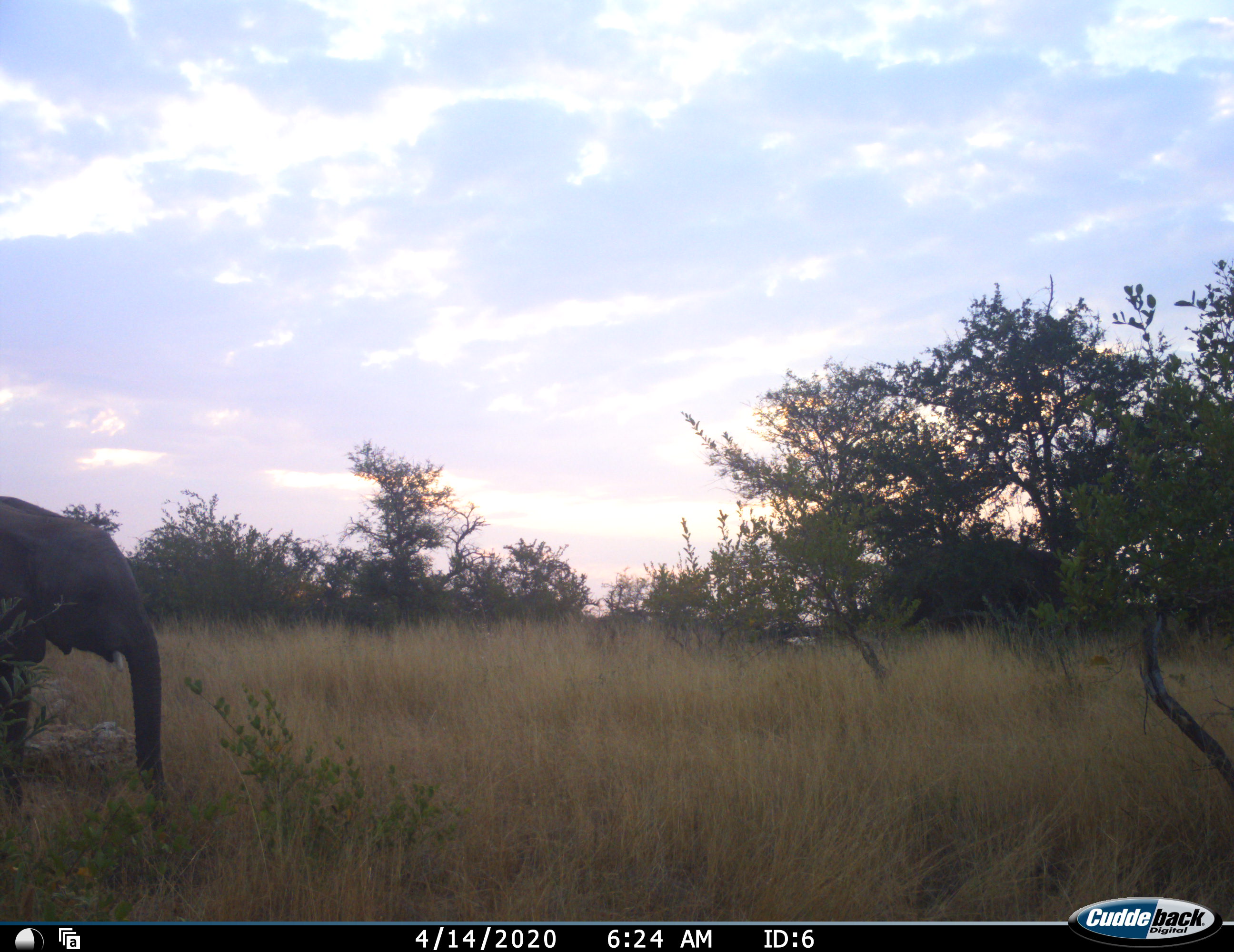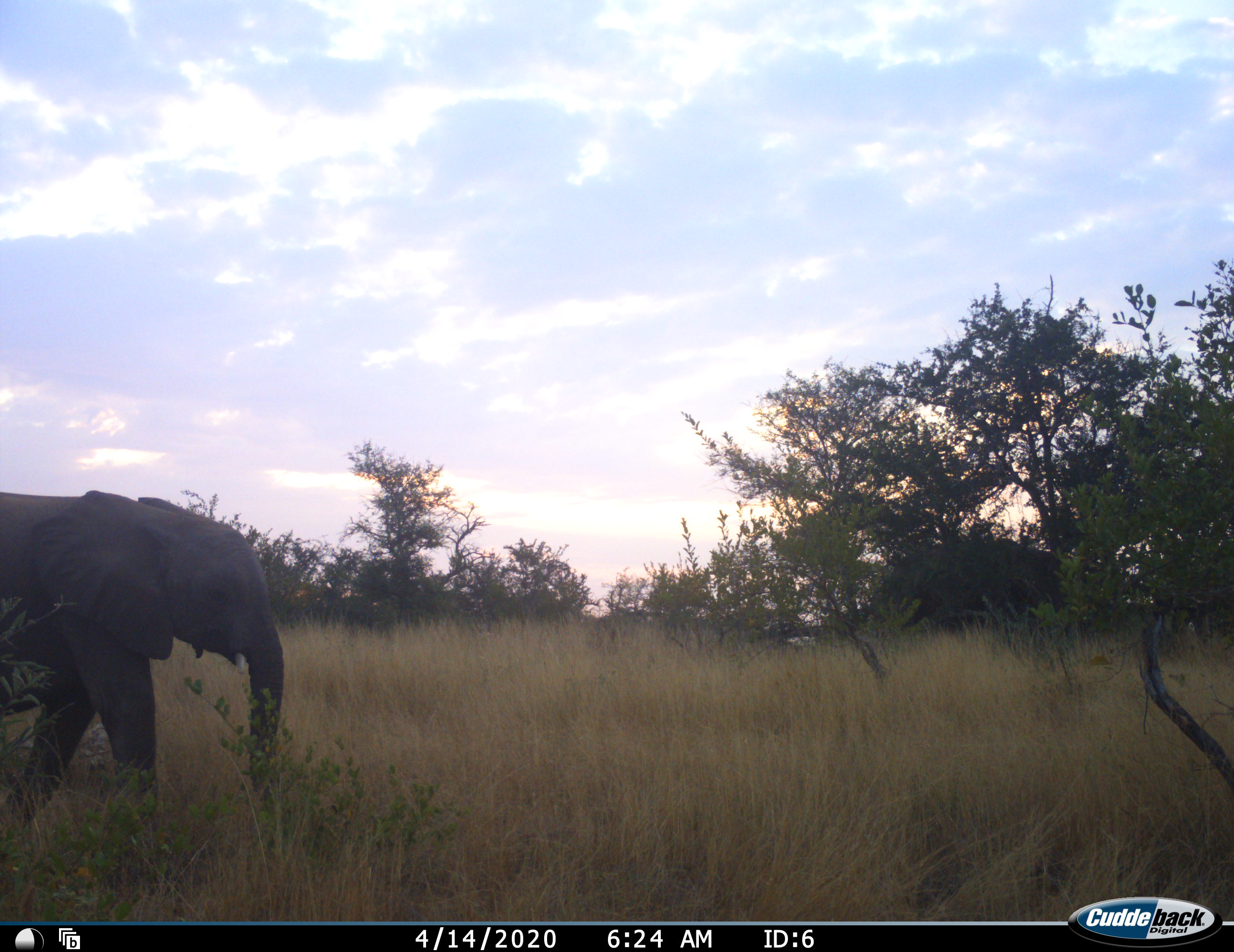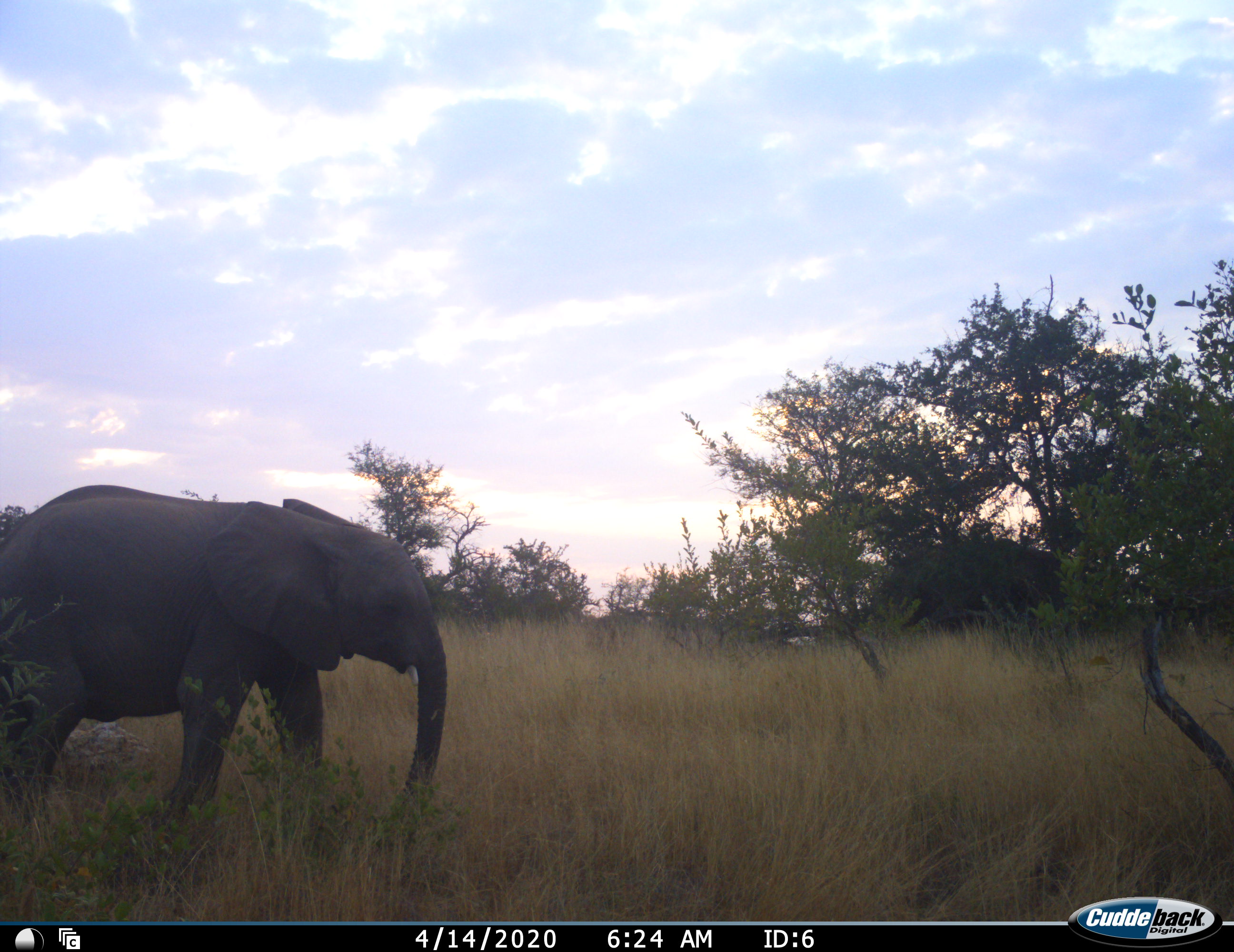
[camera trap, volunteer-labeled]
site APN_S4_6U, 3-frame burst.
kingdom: Animalia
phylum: Chordata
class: Mammalia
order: Proboscidea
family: Elephantidae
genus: Loxodonta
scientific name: Loxodonta africana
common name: african bush elephant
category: elephant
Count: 1.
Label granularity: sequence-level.